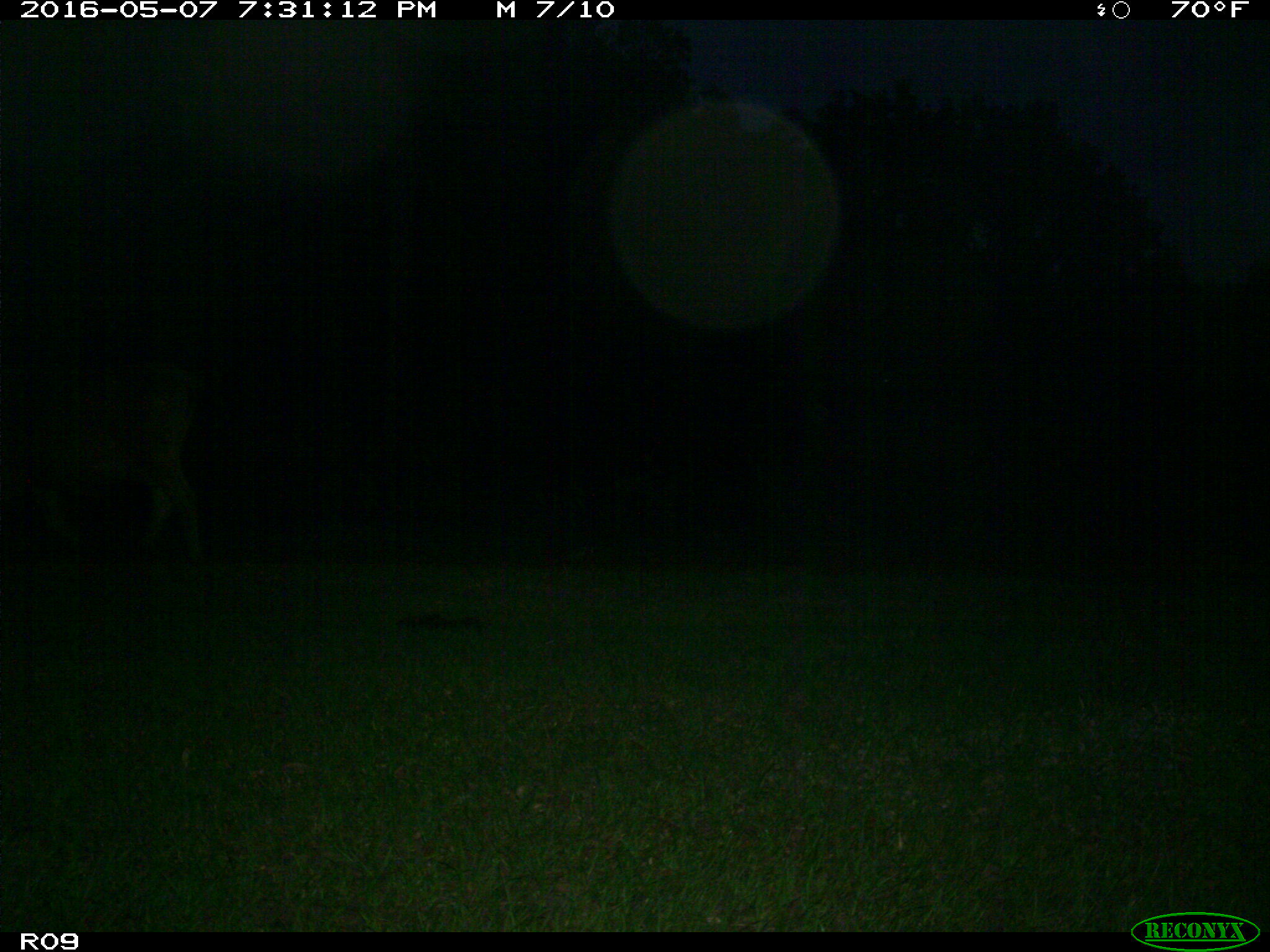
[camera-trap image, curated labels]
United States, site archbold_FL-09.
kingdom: Animalia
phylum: Chordata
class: Mammalia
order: Artiodactyla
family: Bovidae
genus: Bos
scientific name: Bos taurus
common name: domestic cow